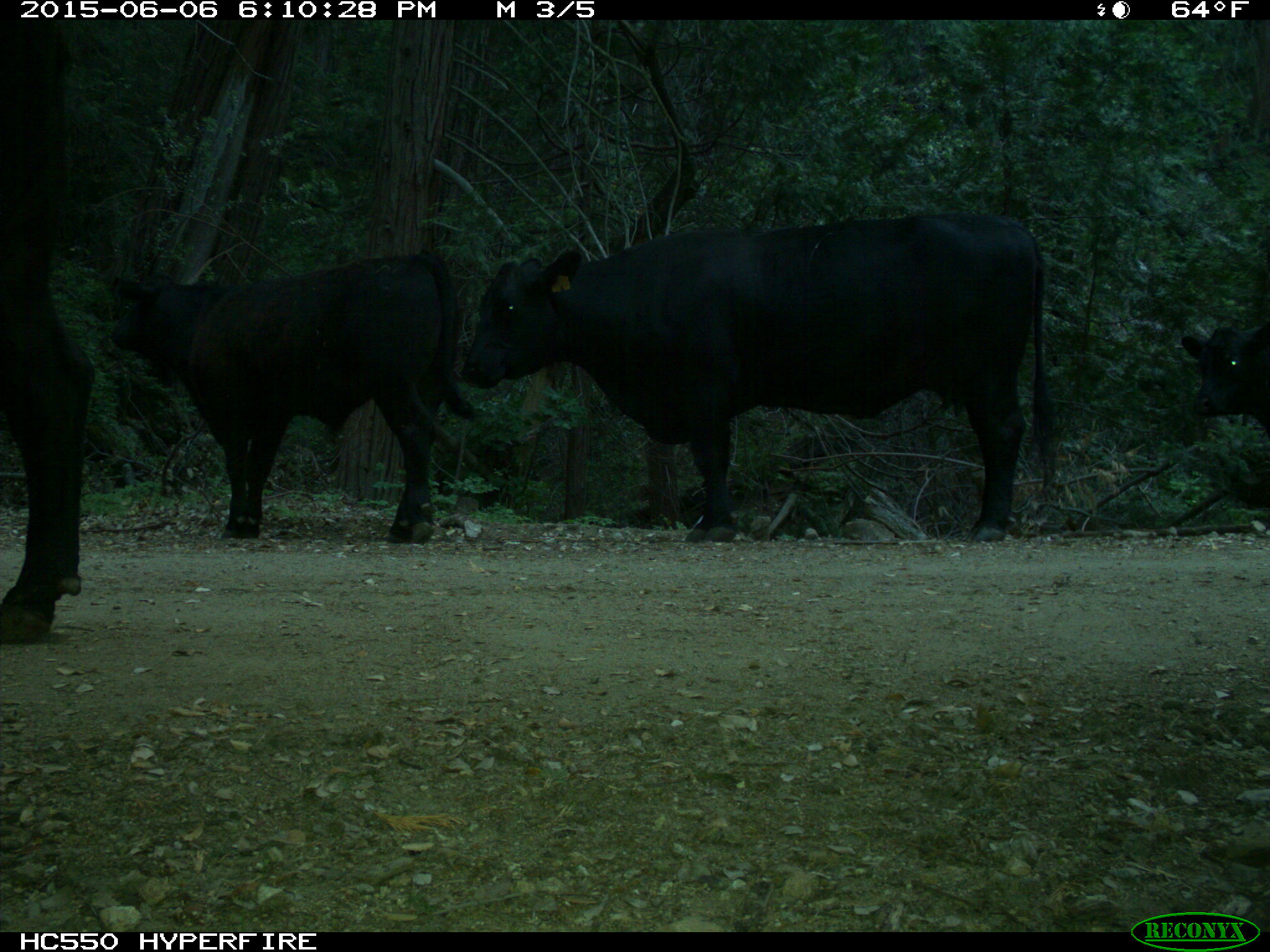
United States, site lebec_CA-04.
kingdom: Animalia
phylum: Chordata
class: Mammalia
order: Artiodactyla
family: Bovidae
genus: Bos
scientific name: Bos taurus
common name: domestic cow